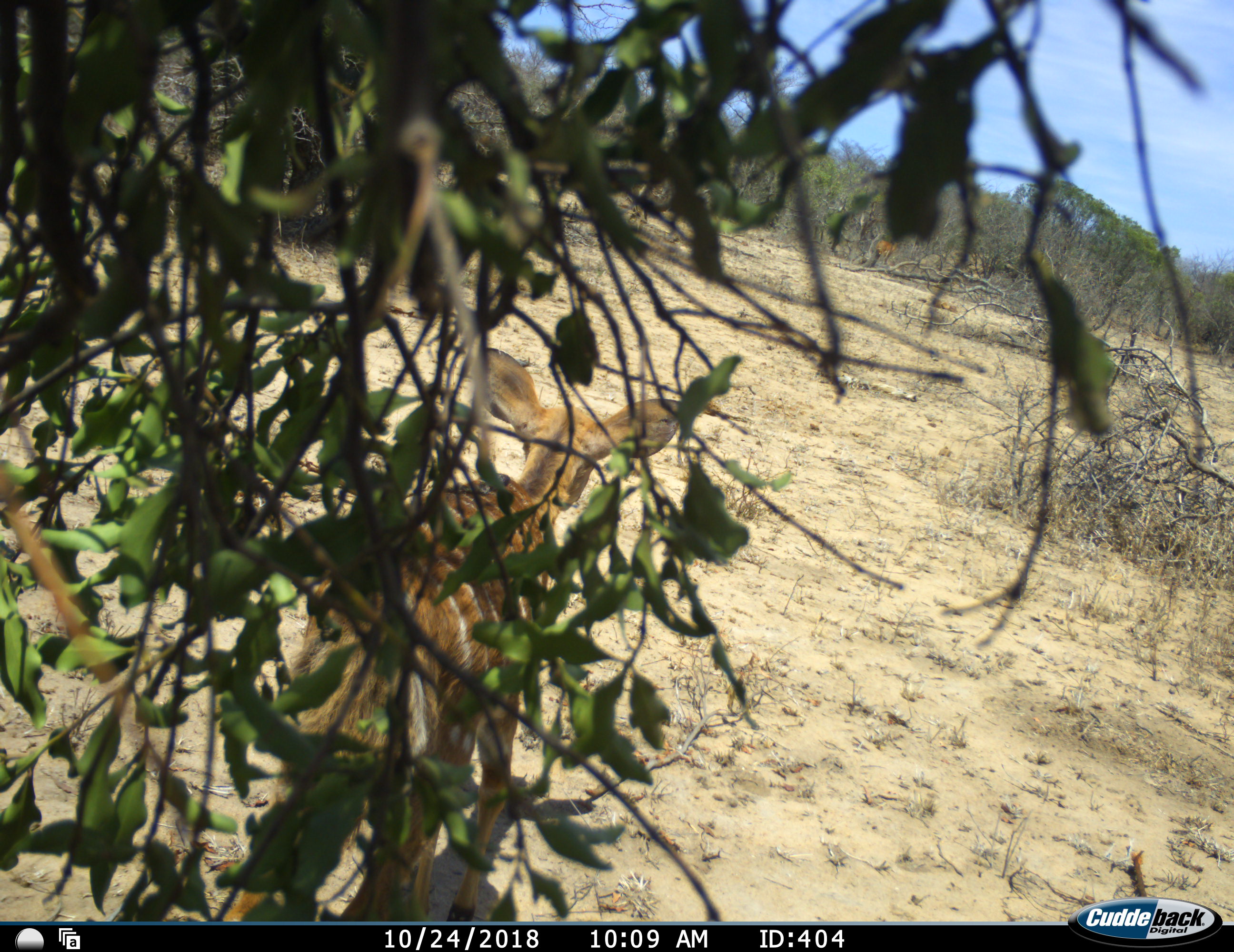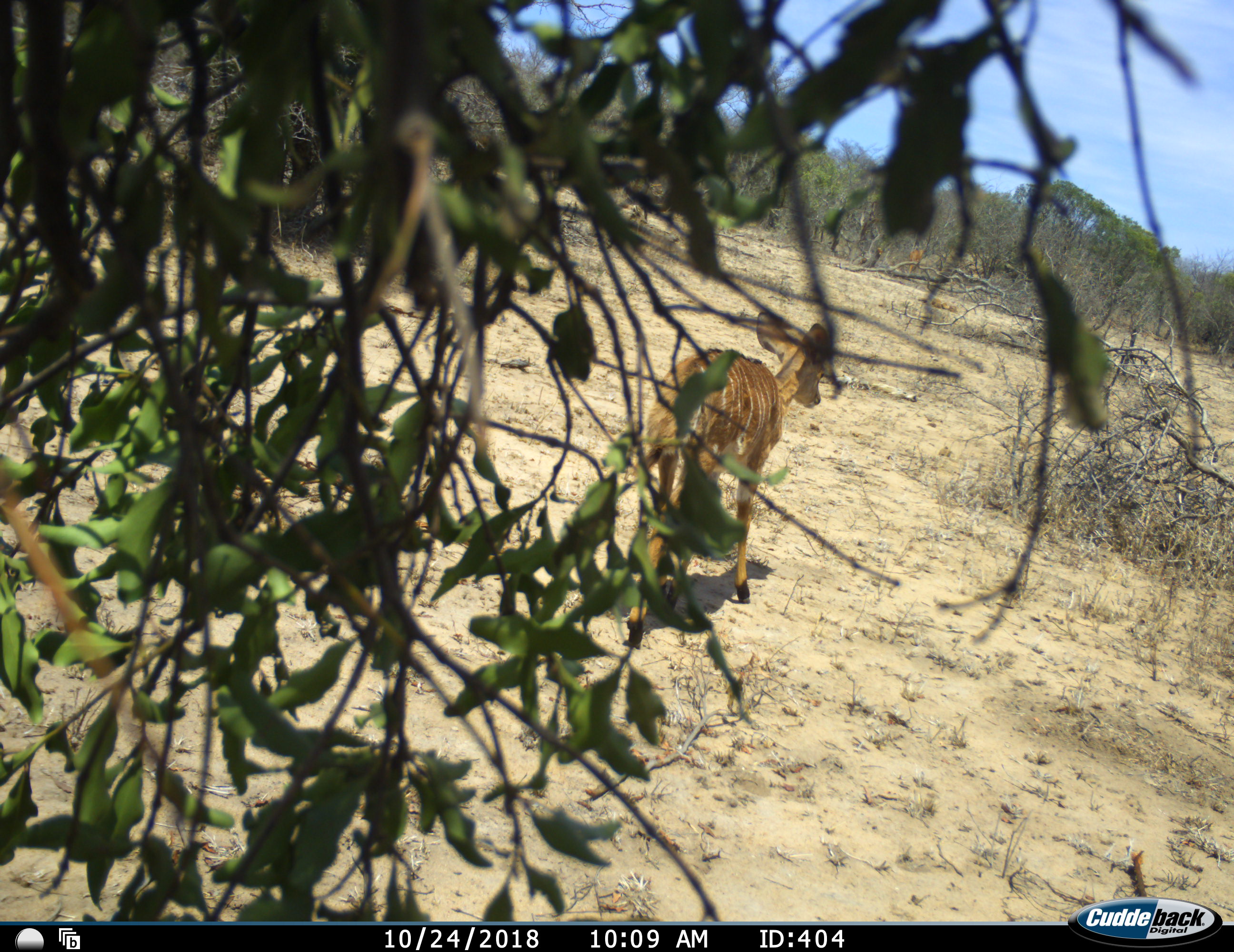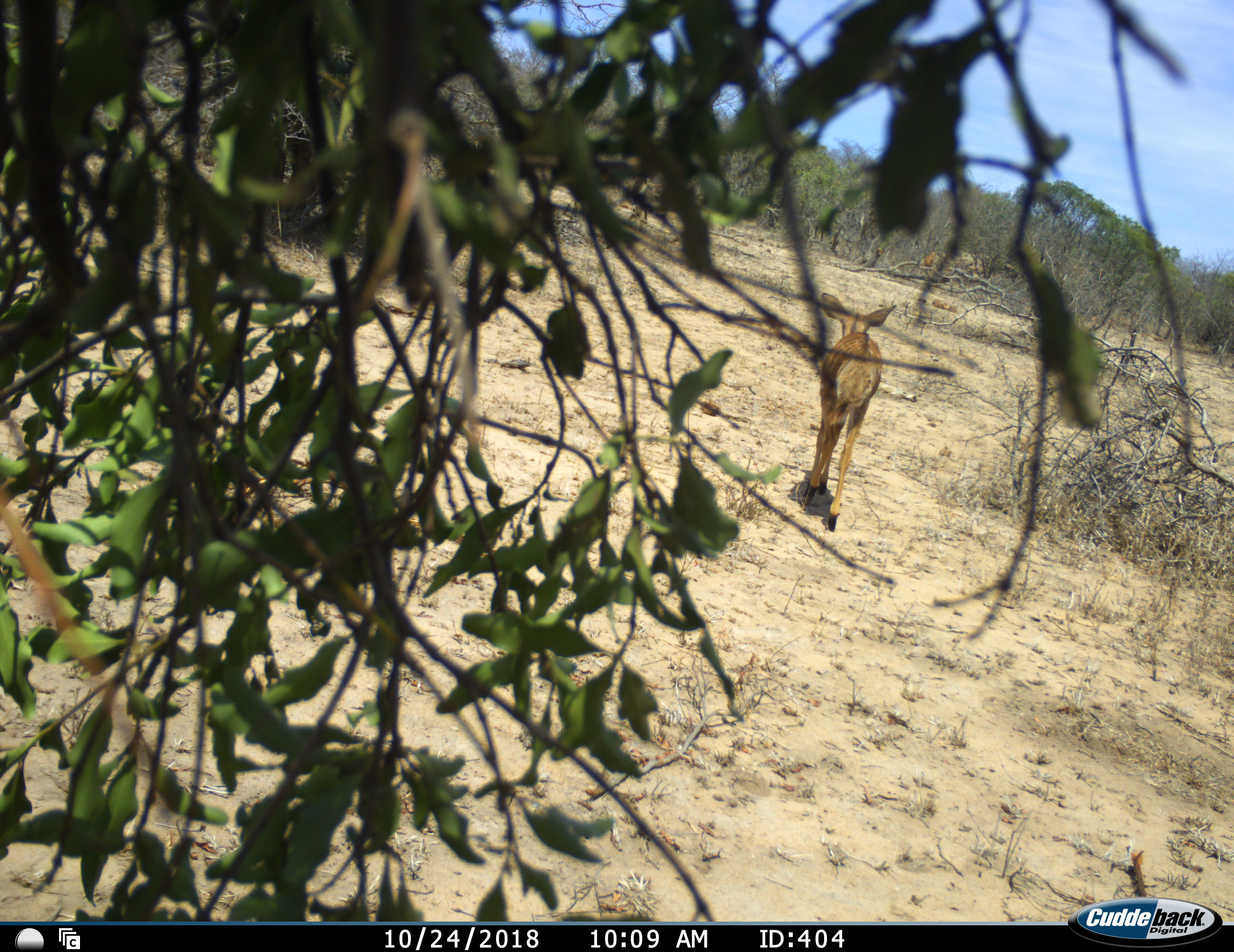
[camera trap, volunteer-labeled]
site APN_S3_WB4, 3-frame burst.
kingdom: Animalia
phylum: Chordata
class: Mammalia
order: Artiodactyla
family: Bovidae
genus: Tragelaphus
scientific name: Tragelaphus angasii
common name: nyala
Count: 1.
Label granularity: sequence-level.